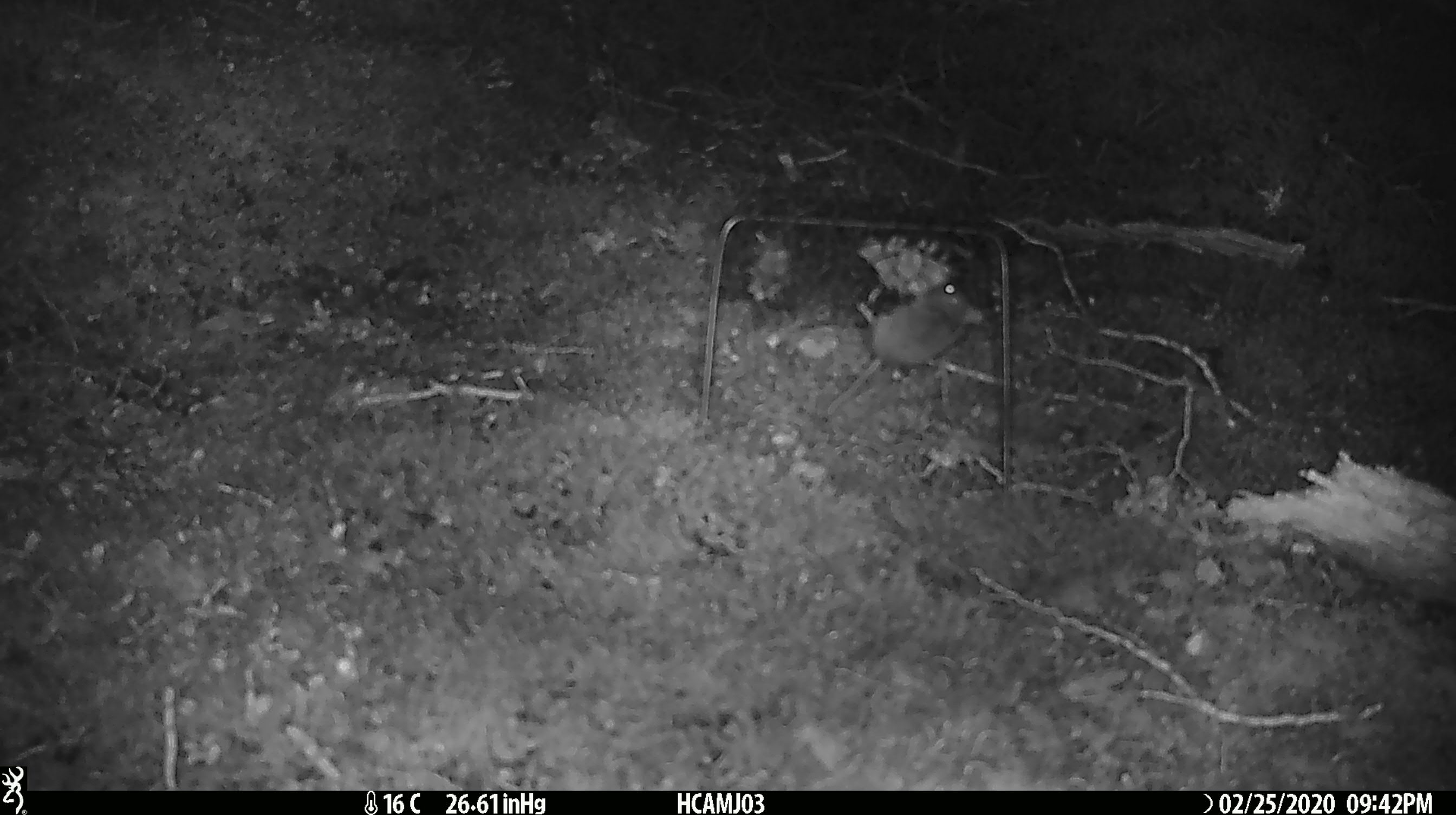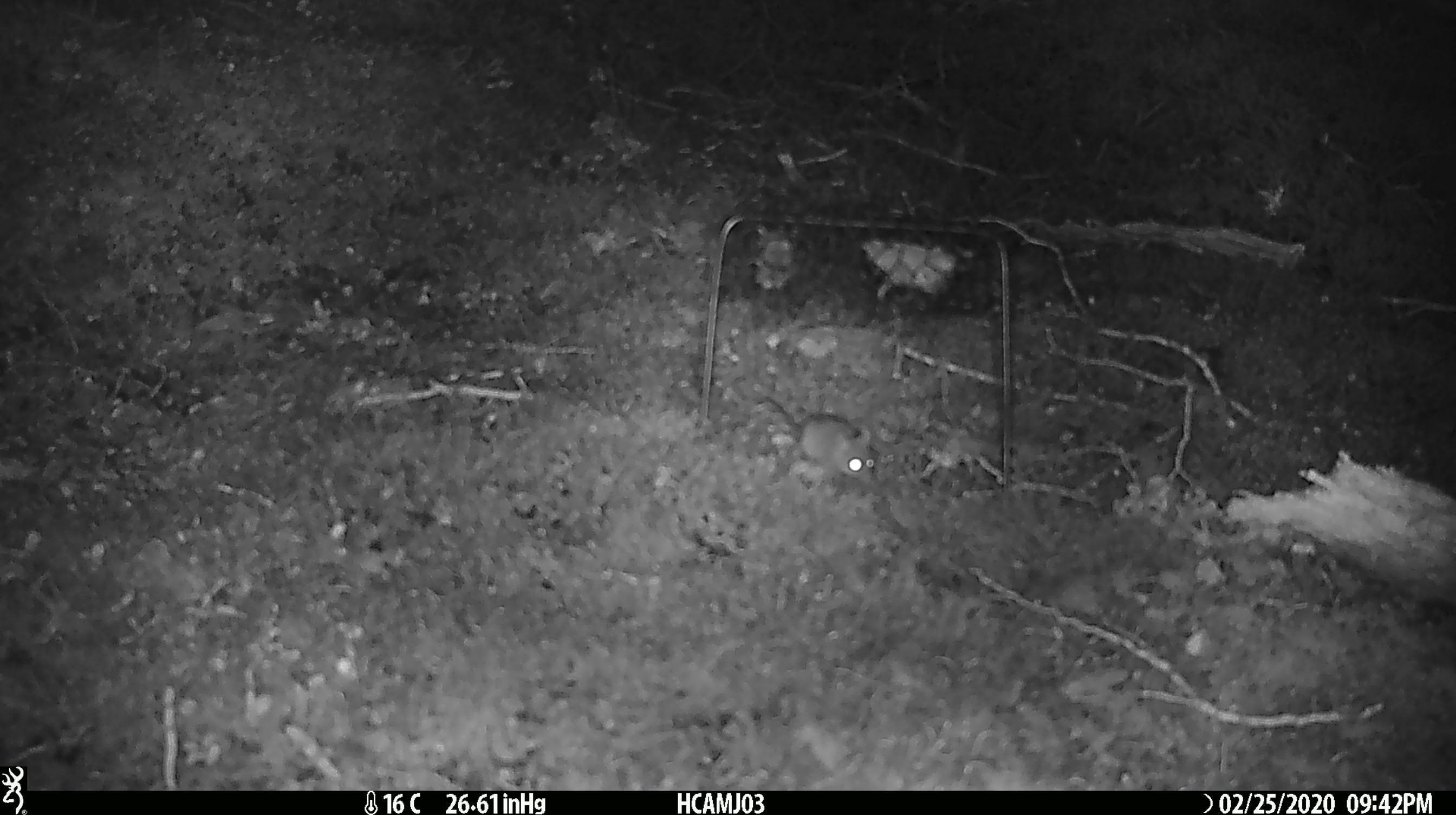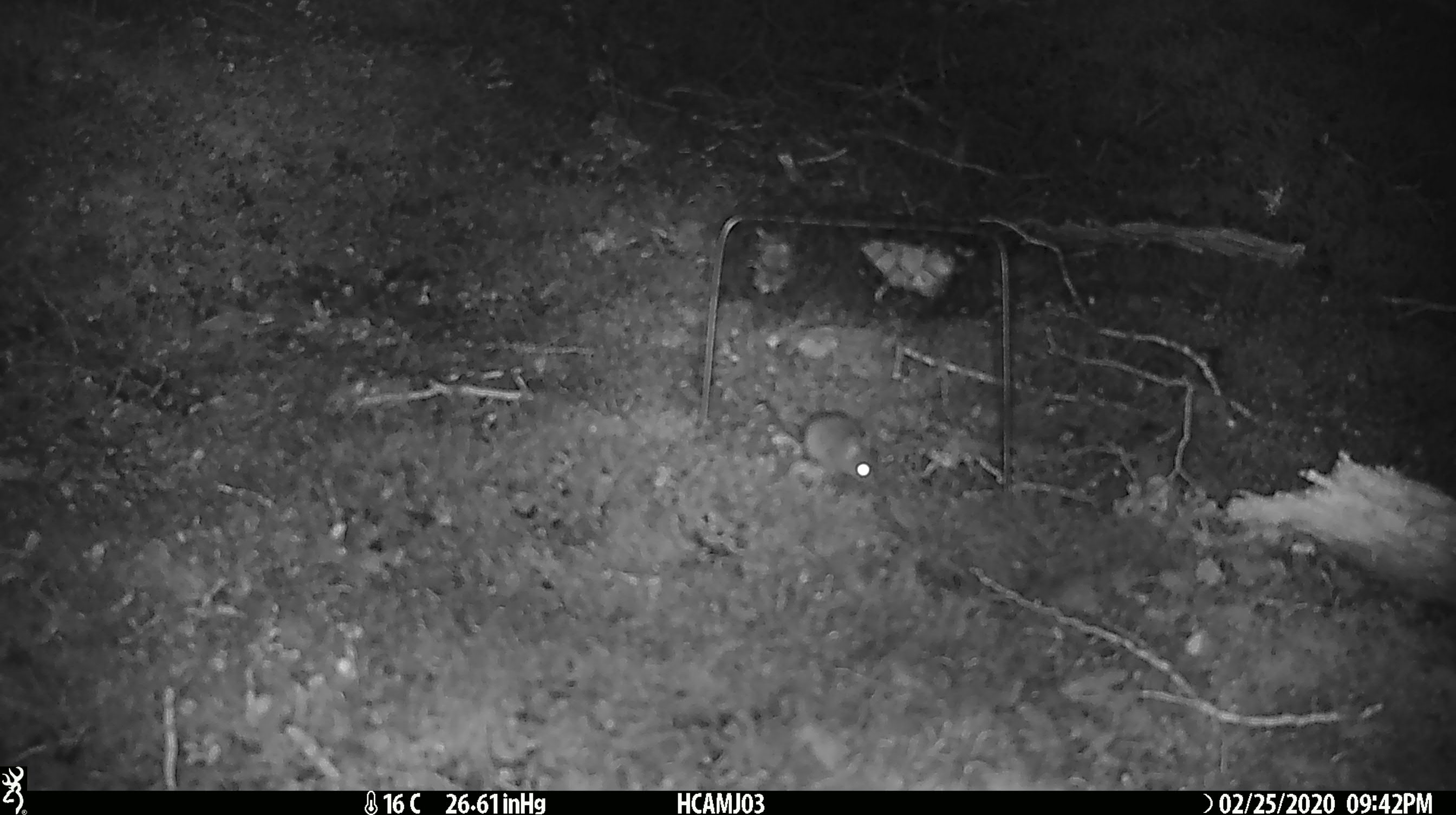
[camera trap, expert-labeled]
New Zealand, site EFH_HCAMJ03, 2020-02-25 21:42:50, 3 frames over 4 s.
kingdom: Animalia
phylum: Chordata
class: Mammalia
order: Rodentia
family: Muridae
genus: Mus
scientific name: Mus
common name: mouse